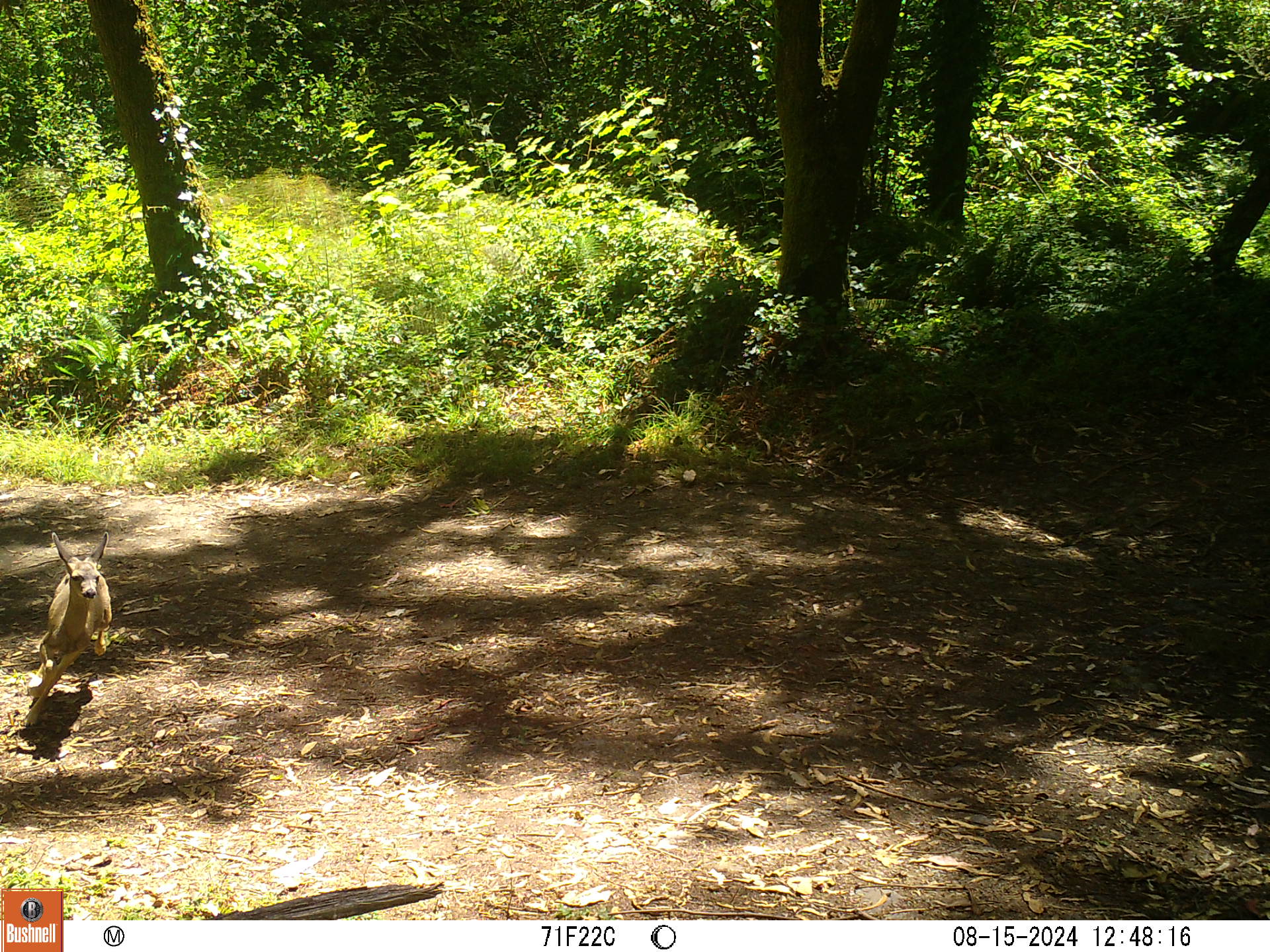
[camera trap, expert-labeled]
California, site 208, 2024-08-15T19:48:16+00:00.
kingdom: Animalia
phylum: Chordata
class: Mammalia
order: Artiodactyla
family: Cervidae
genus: Odocoileus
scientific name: Odocoileus hemionus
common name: mule deer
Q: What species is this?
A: Mule deer (Odocoileus hemionus).